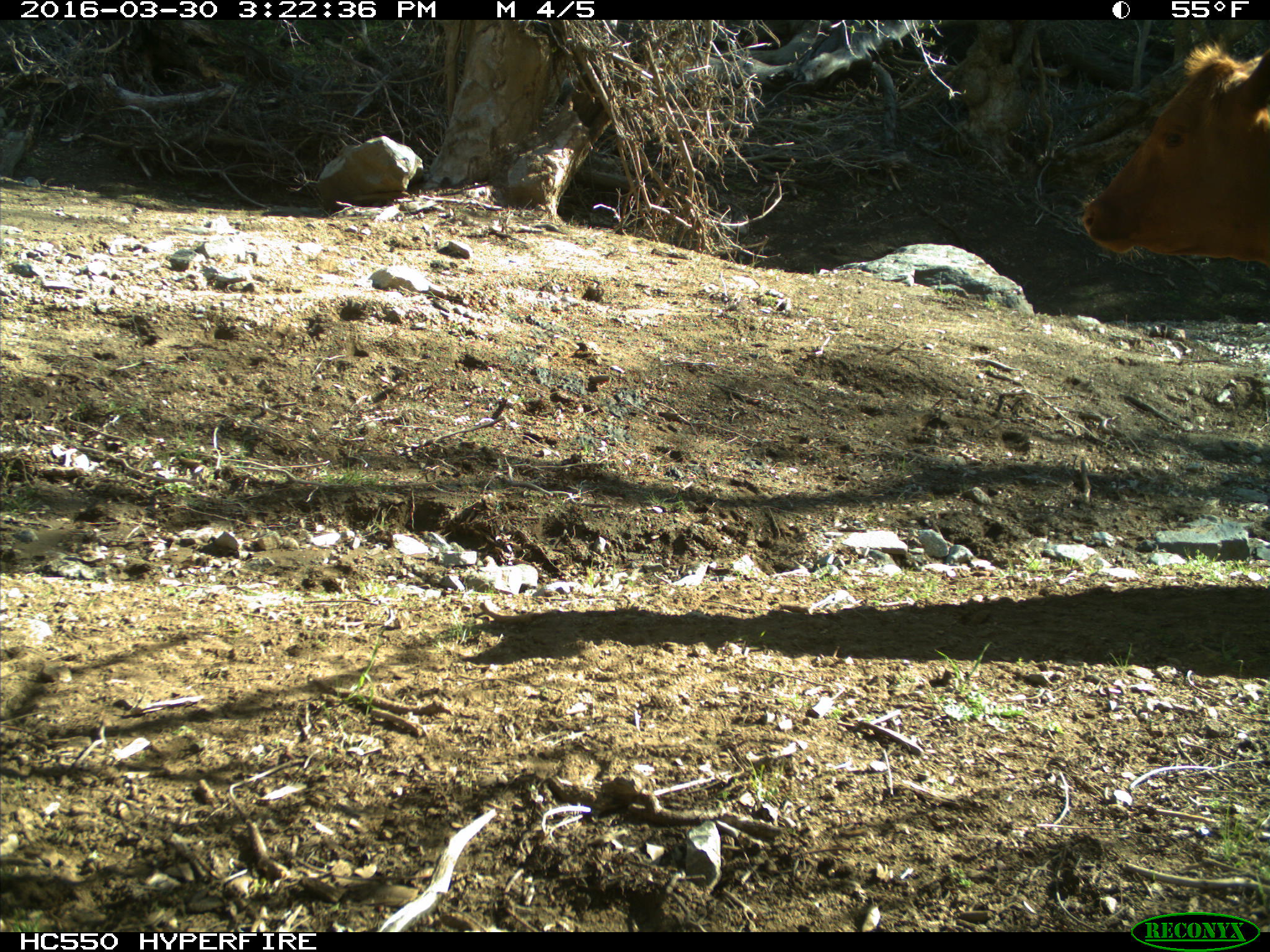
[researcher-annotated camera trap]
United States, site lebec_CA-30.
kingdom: Animalia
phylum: Chordata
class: Mammalia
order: Artiodactyla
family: Bovidae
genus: Bos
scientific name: Bos taurus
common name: domestic cow